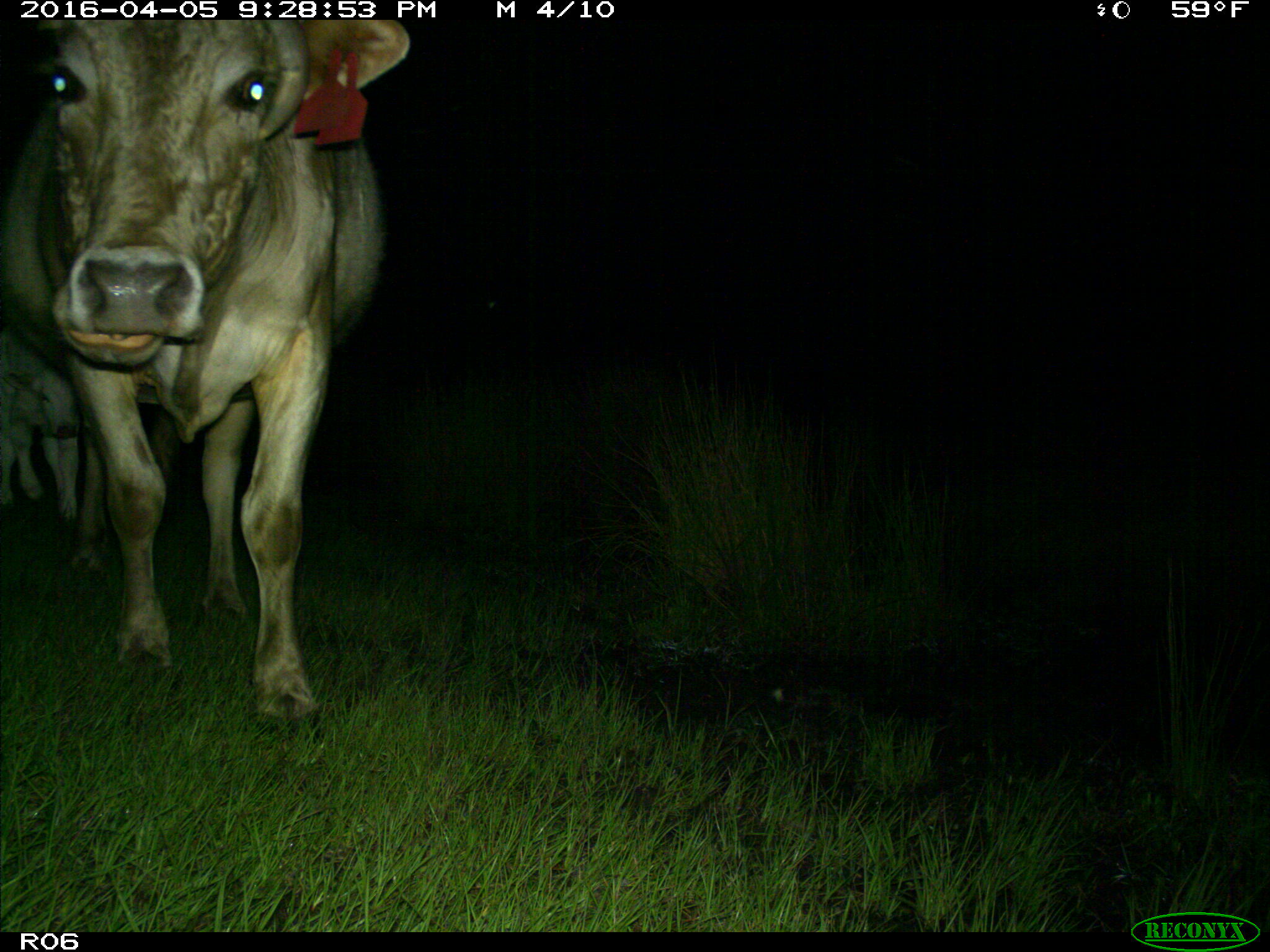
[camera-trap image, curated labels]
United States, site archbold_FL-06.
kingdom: Animalia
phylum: Chordata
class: Mammalia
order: Artiodactyla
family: Bovidae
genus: Bos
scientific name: Bos taurus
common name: domestic cow